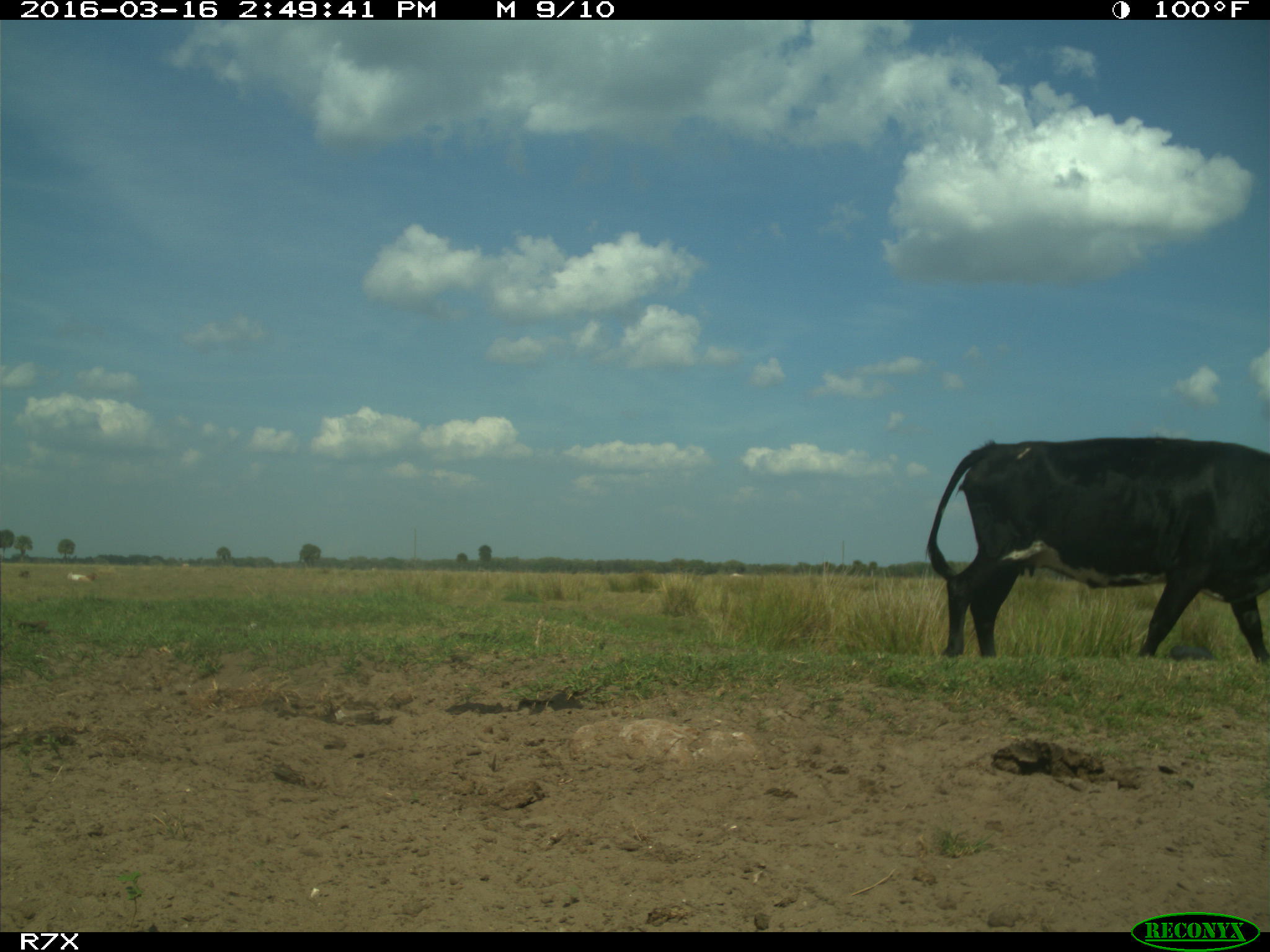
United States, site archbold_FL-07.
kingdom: Animalia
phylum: Chordata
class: Mammalia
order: Artiodactyla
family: Bovidae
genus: Bos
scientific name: Bos taurus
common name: domestic cow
Bos taurus (domestic cow).